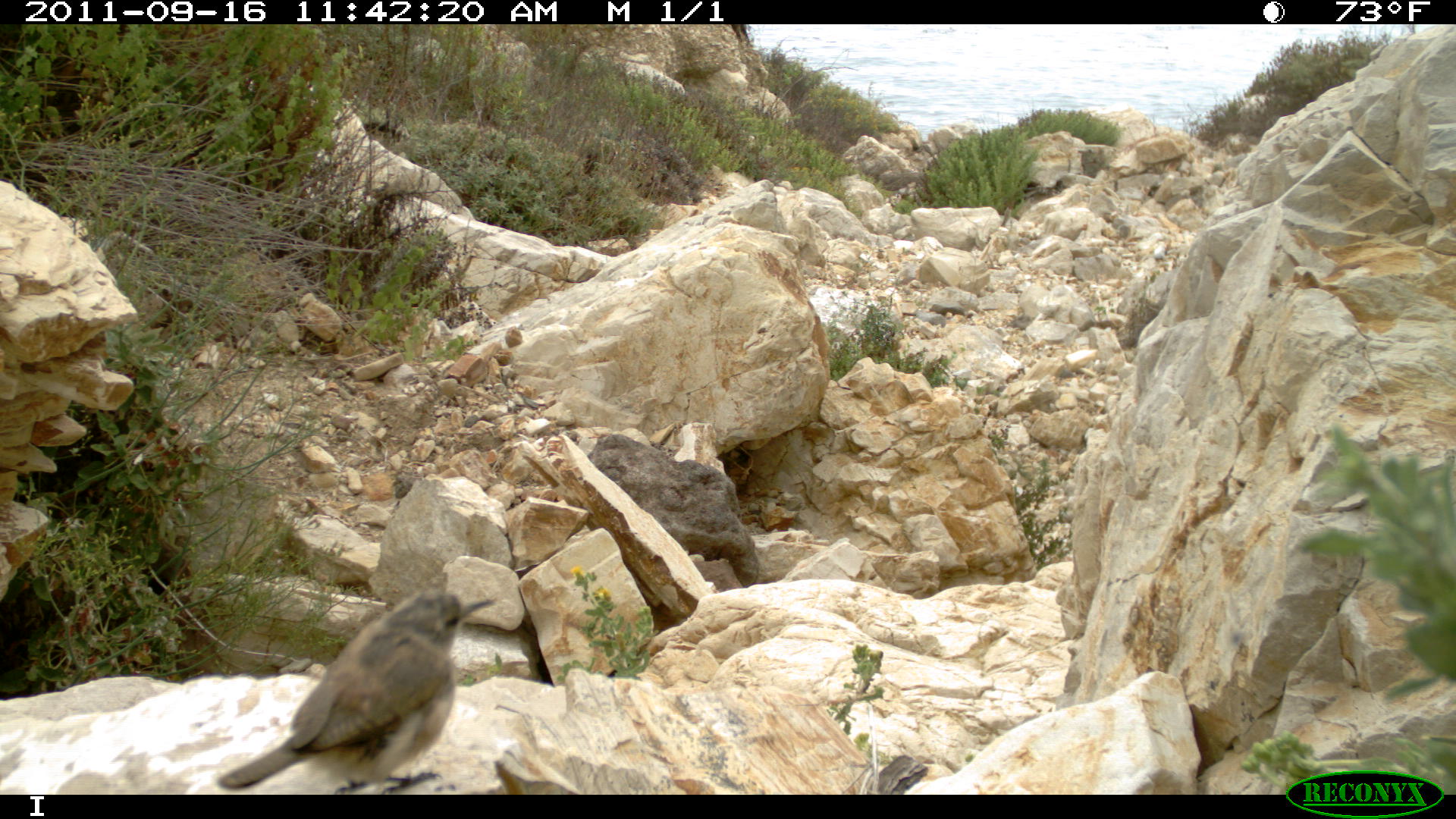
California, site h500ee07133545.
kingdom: Animalia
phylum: Chordata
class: Aves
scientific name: Aves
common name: bird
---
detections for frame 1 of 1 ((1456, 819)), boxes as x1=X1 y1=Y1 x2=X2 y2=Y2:
bird: x1=218 y1=588 x2=496 y2=794